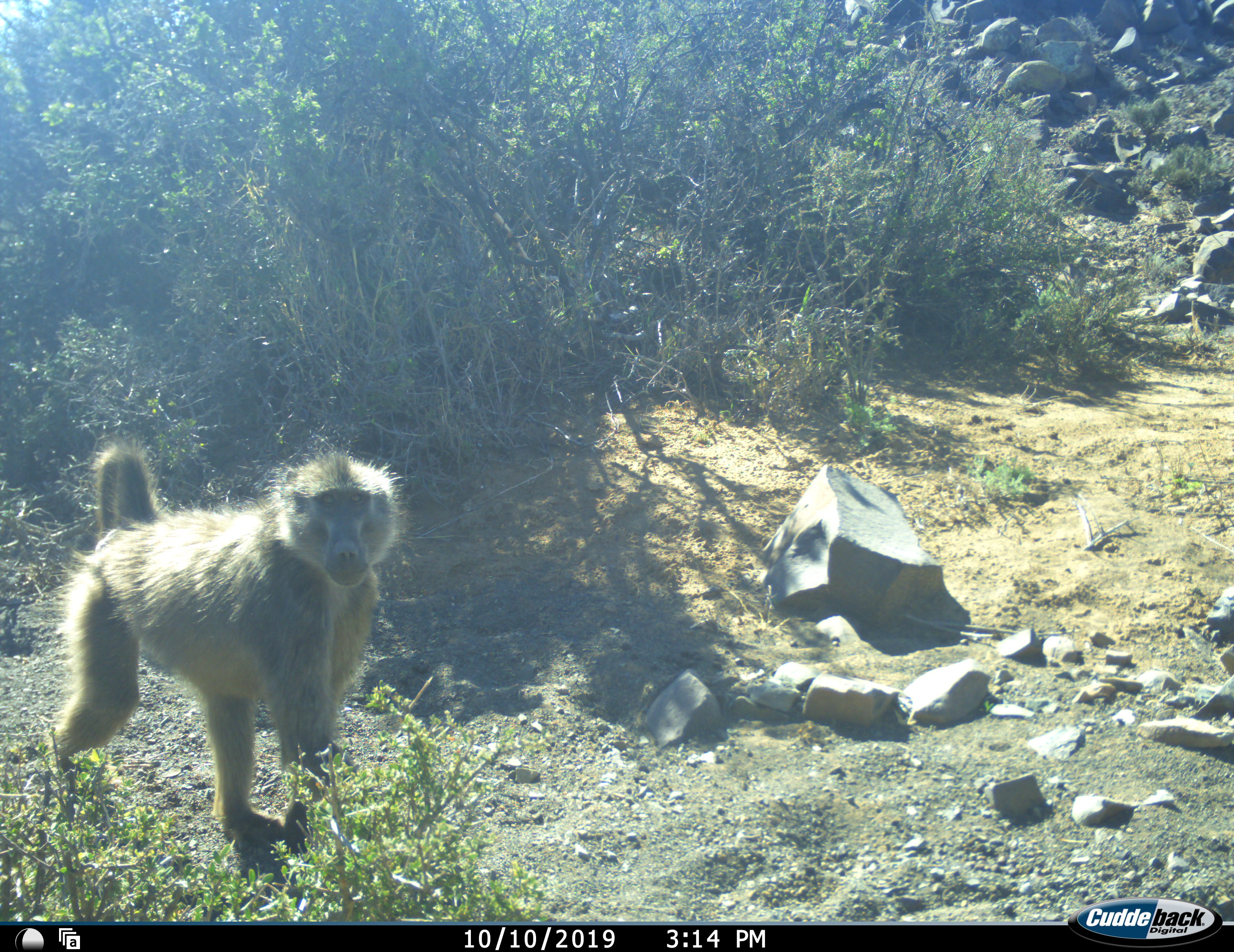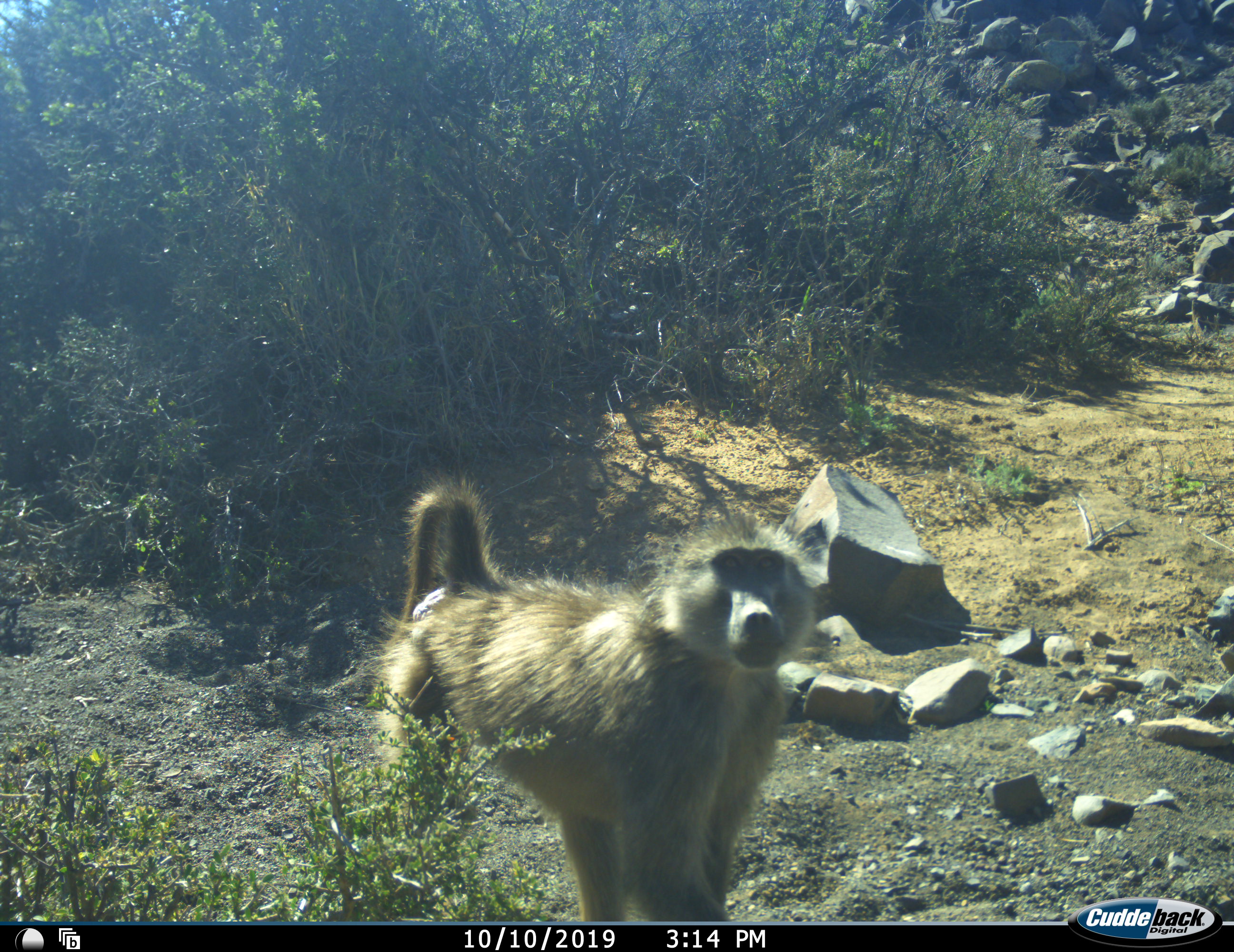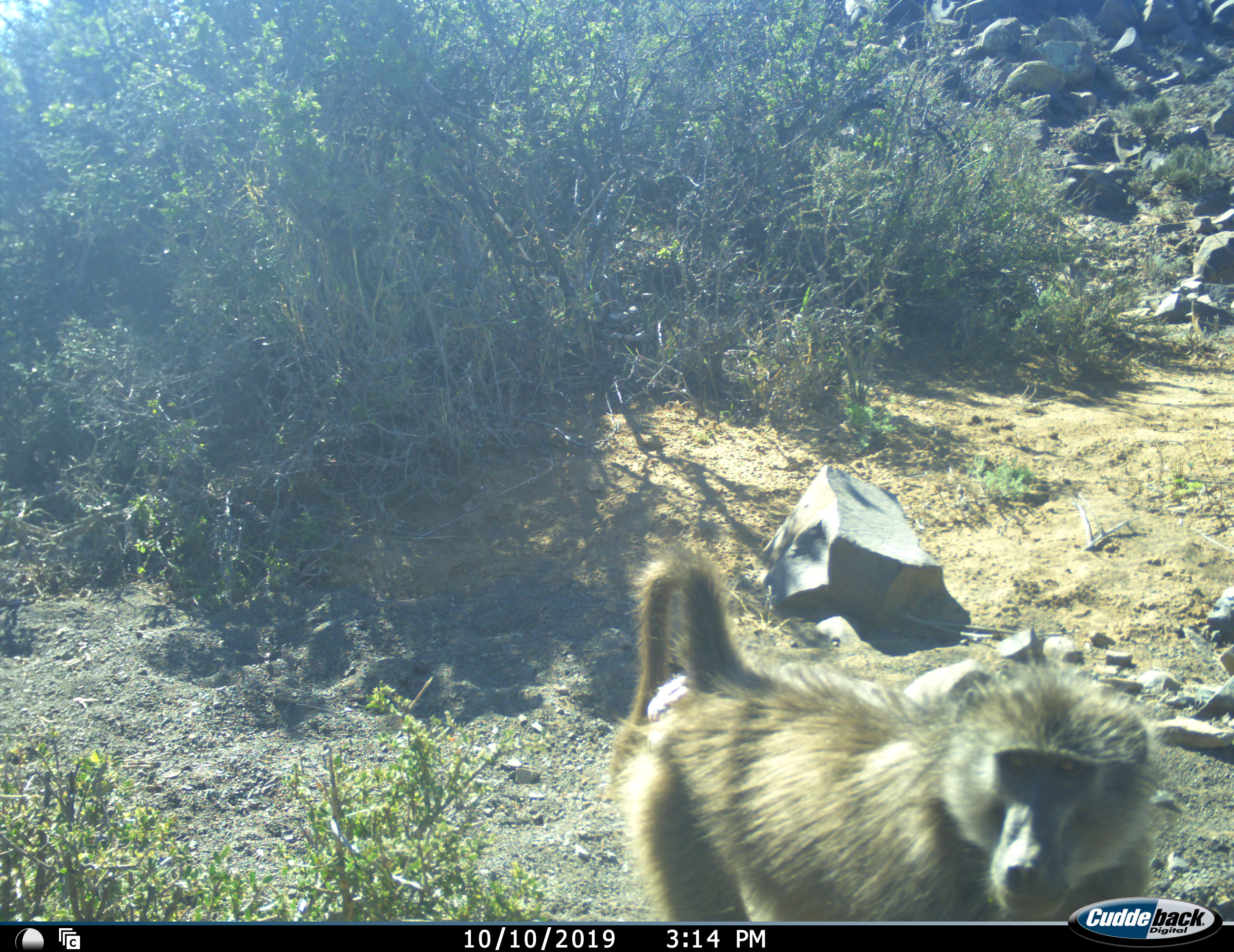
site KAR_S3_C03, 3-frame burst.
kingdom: Animalia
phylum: Chordata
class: Mammalia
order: Primates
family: Cercopithecidae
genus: Papio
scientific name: Papio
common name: baboon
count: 1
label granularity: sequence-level